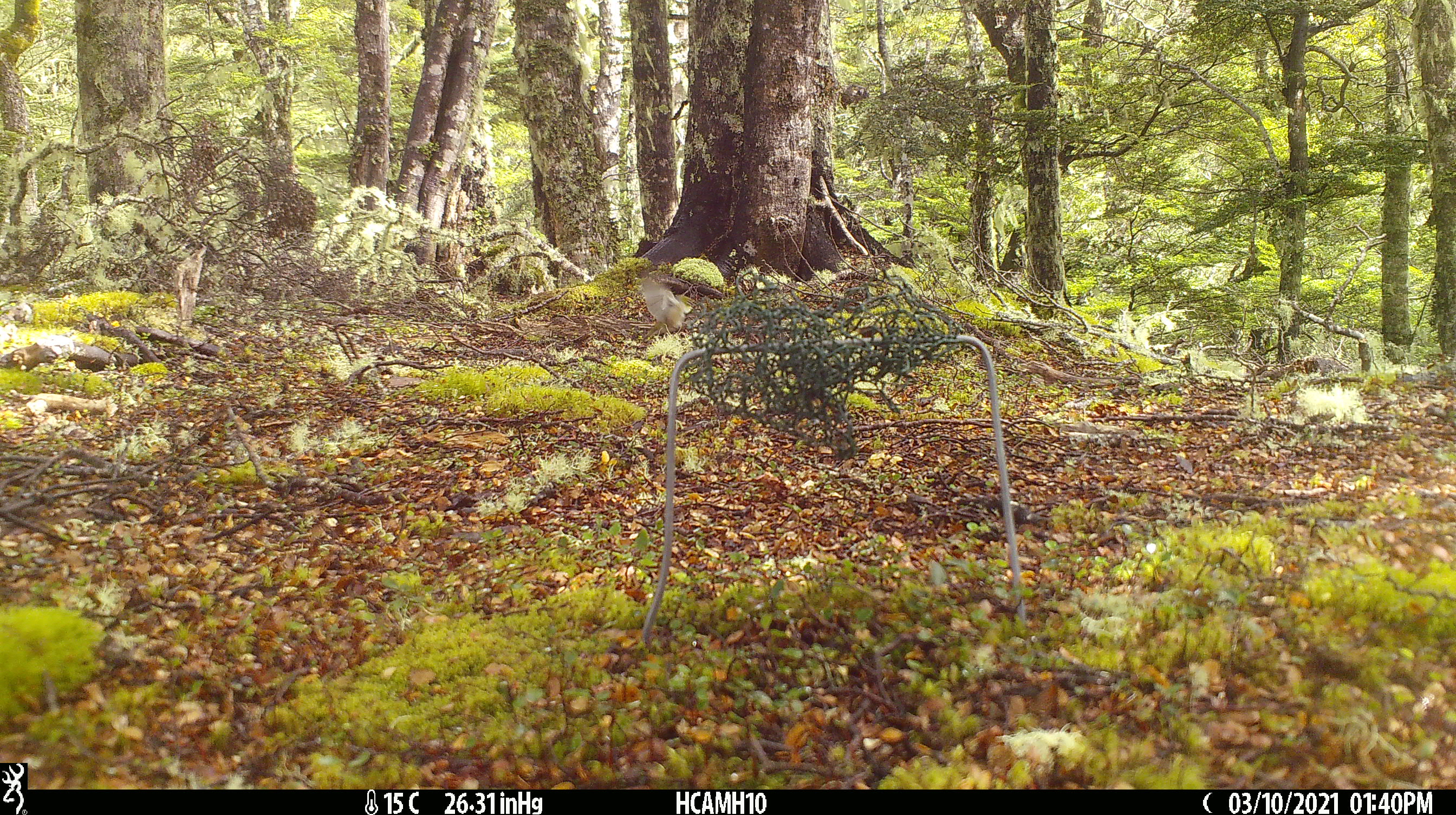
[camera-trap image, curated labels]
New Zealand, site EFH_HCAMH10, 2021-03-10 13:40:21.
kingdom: Animalia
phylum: Chordata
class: Aves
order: Passeriformes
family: Fringillidae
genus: Fringilla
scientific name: Fringilla coelebs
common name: common chaffinch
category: chaffinch